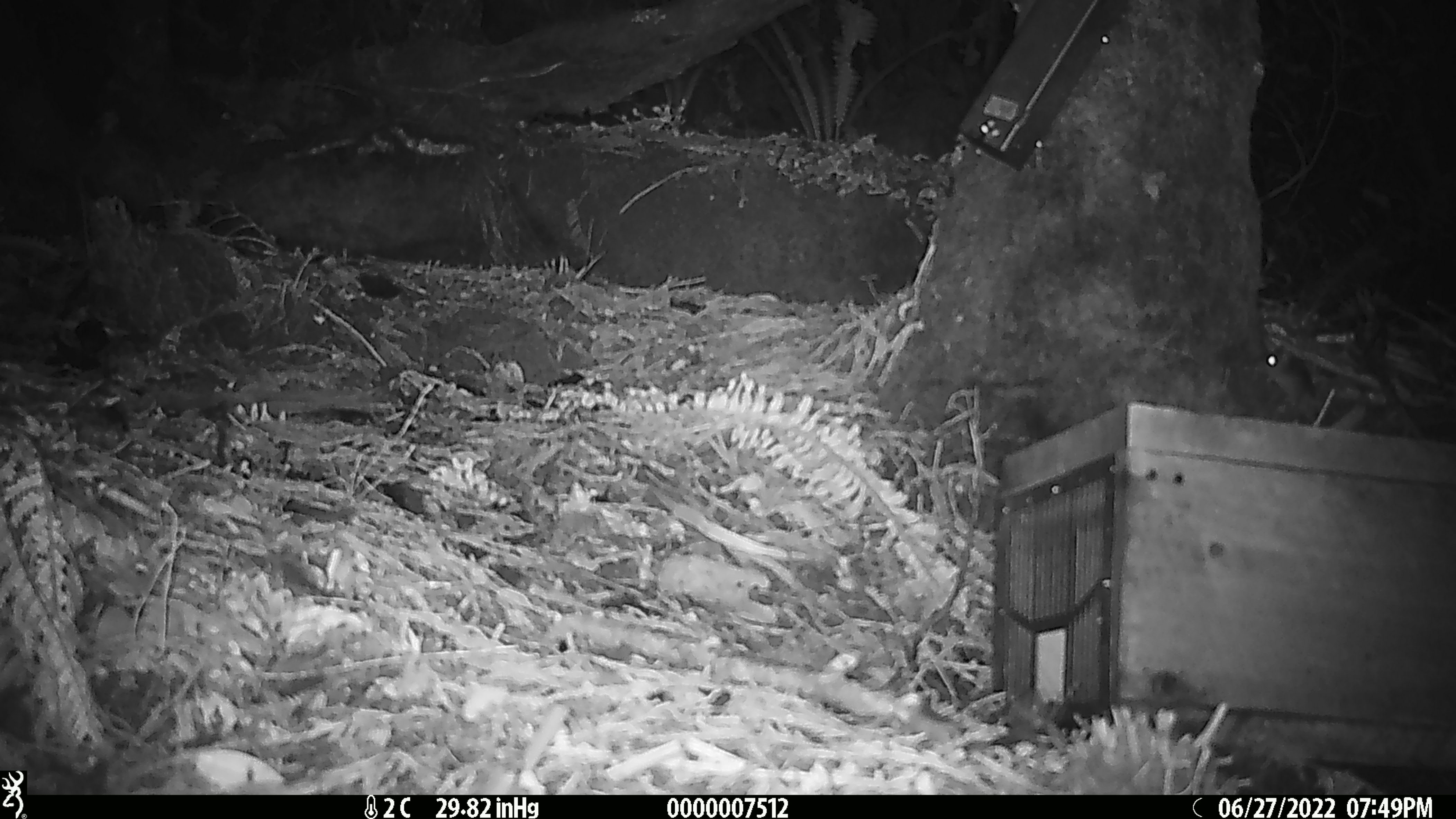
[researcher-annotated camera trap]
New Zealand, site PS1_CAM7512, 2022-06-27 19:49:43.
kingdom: Animalia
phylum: Chordata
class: Mammalia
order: Rodentia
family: Muridae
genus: Mus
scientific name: Mus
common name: mouse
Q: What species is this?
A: Mouse (Mus).